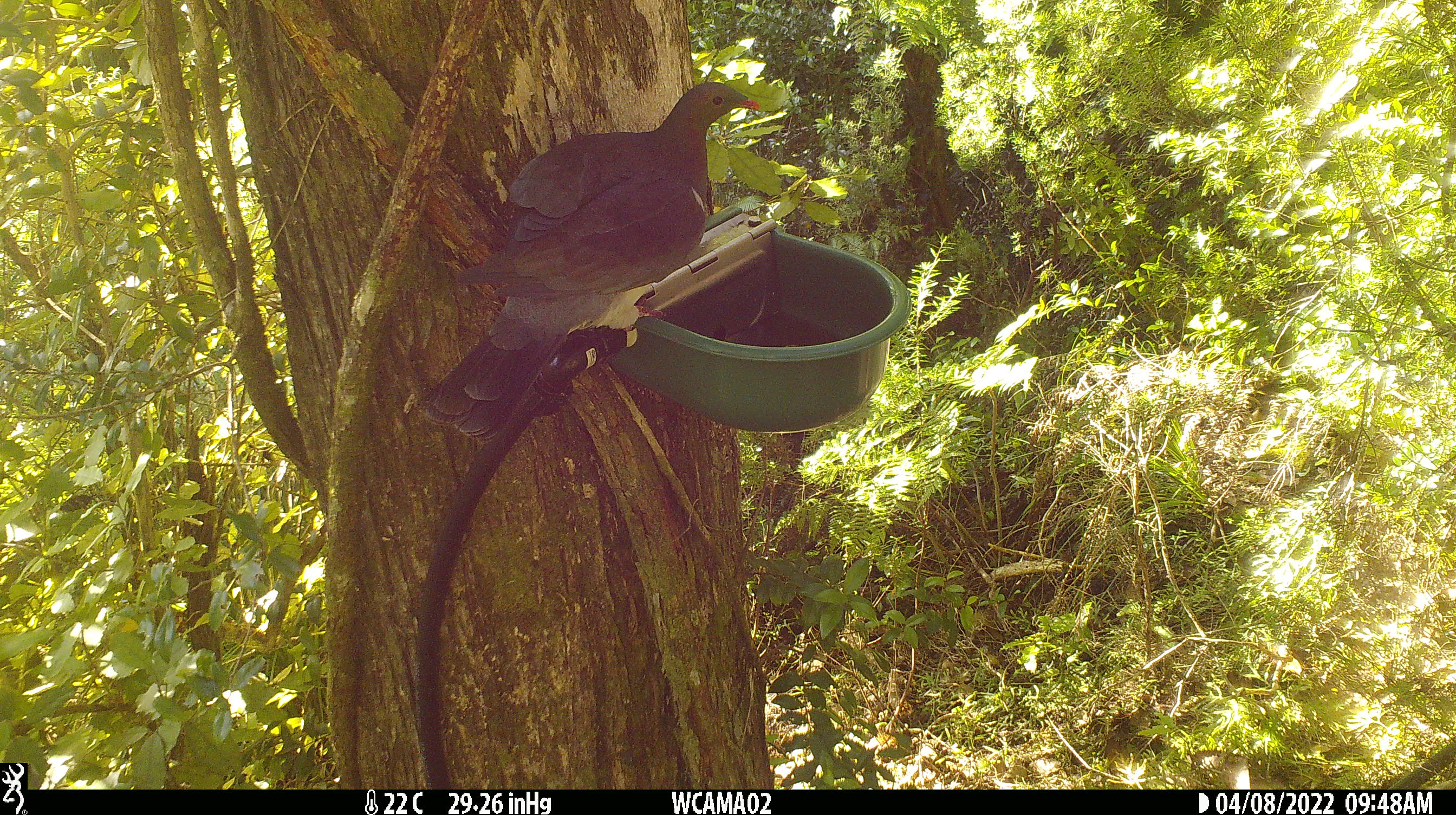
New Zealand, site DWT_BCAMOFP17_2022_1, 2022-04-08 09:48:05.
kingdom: Animalia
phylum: Chordata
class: Aves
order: Columbiformes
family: Columbidae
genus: Hemiphaga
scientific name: Hemiphaga novaeseelandiae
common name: new zealand pigeon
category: kereru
Kereru (new zealand pigeon) (Hemiphaga novaeseelandiae).